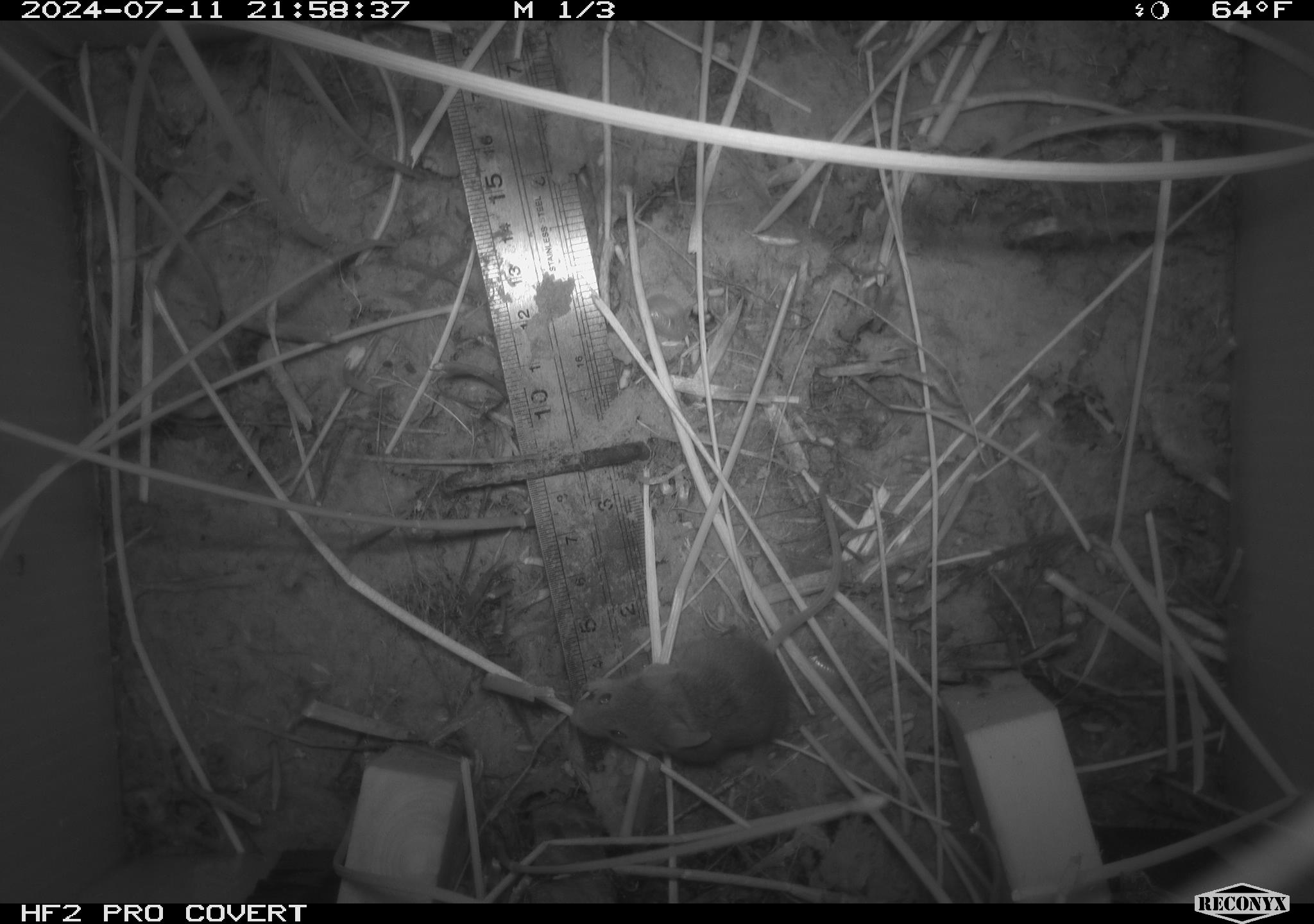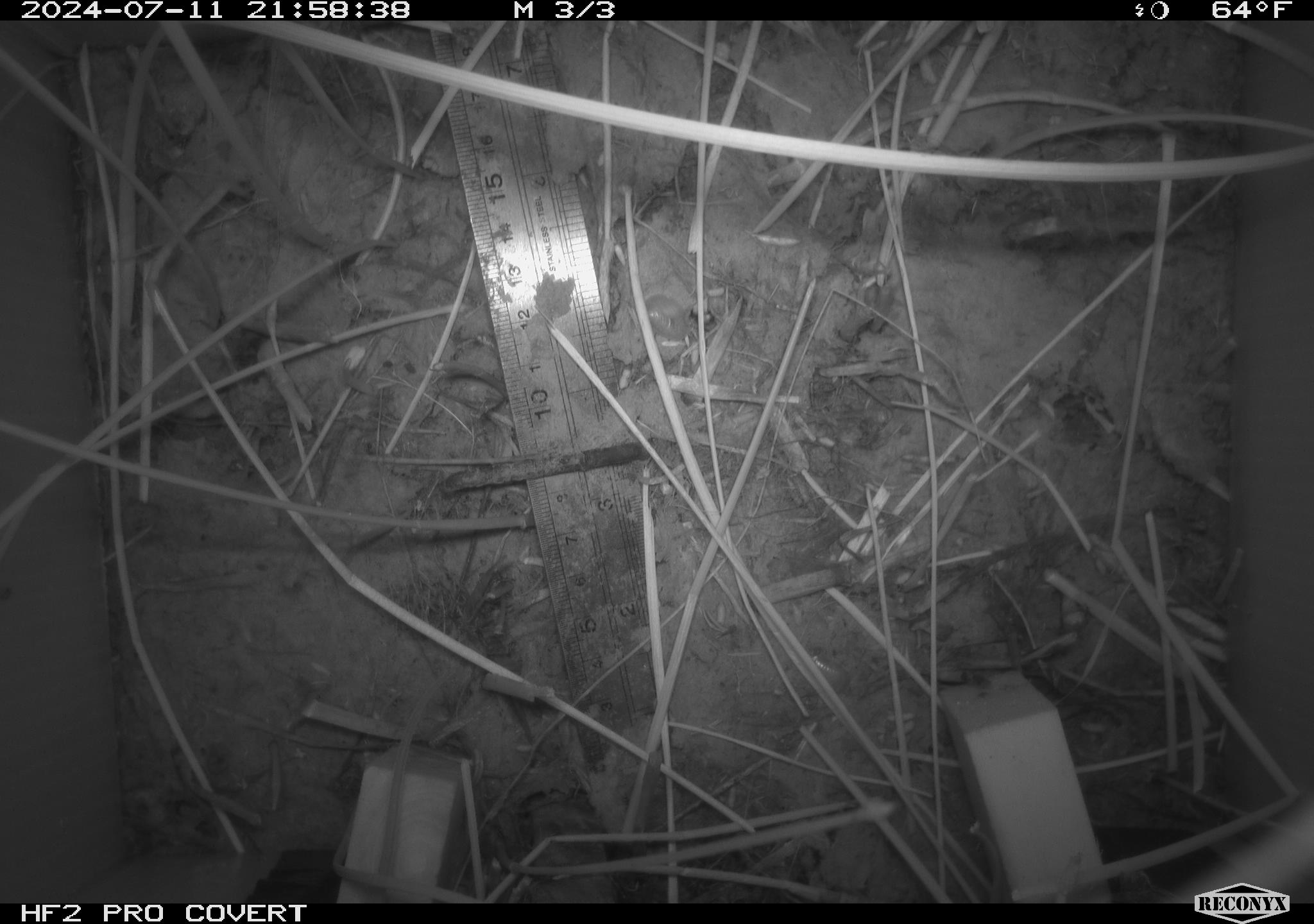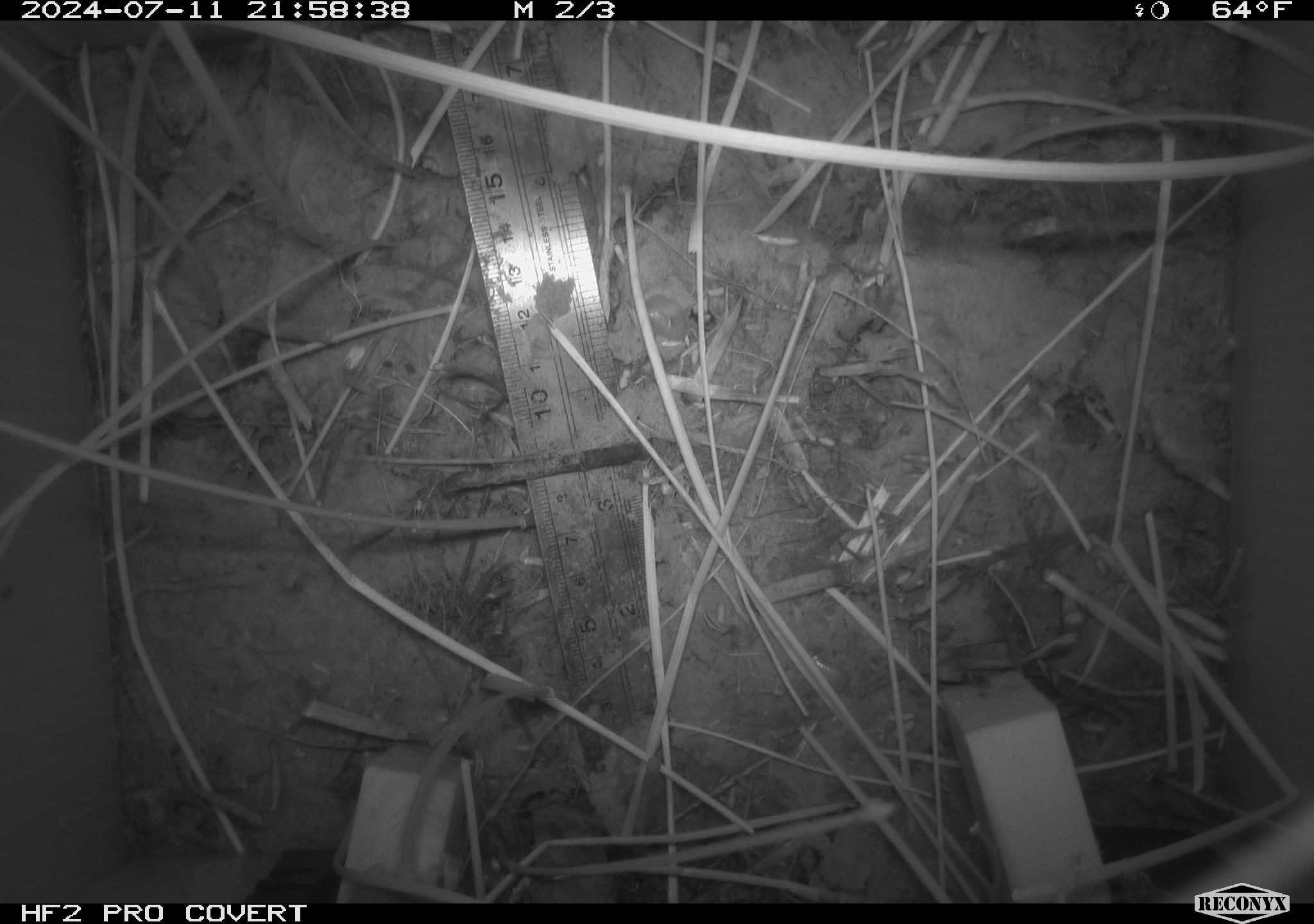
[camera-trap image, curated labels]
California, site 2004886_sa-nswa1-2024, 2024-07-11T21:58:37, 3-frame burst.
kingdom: Animalia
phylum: Chordata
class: Mammalia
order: Rodentia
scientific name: Rodentia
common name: rodent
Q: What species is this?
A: Rodent (Rodentia).